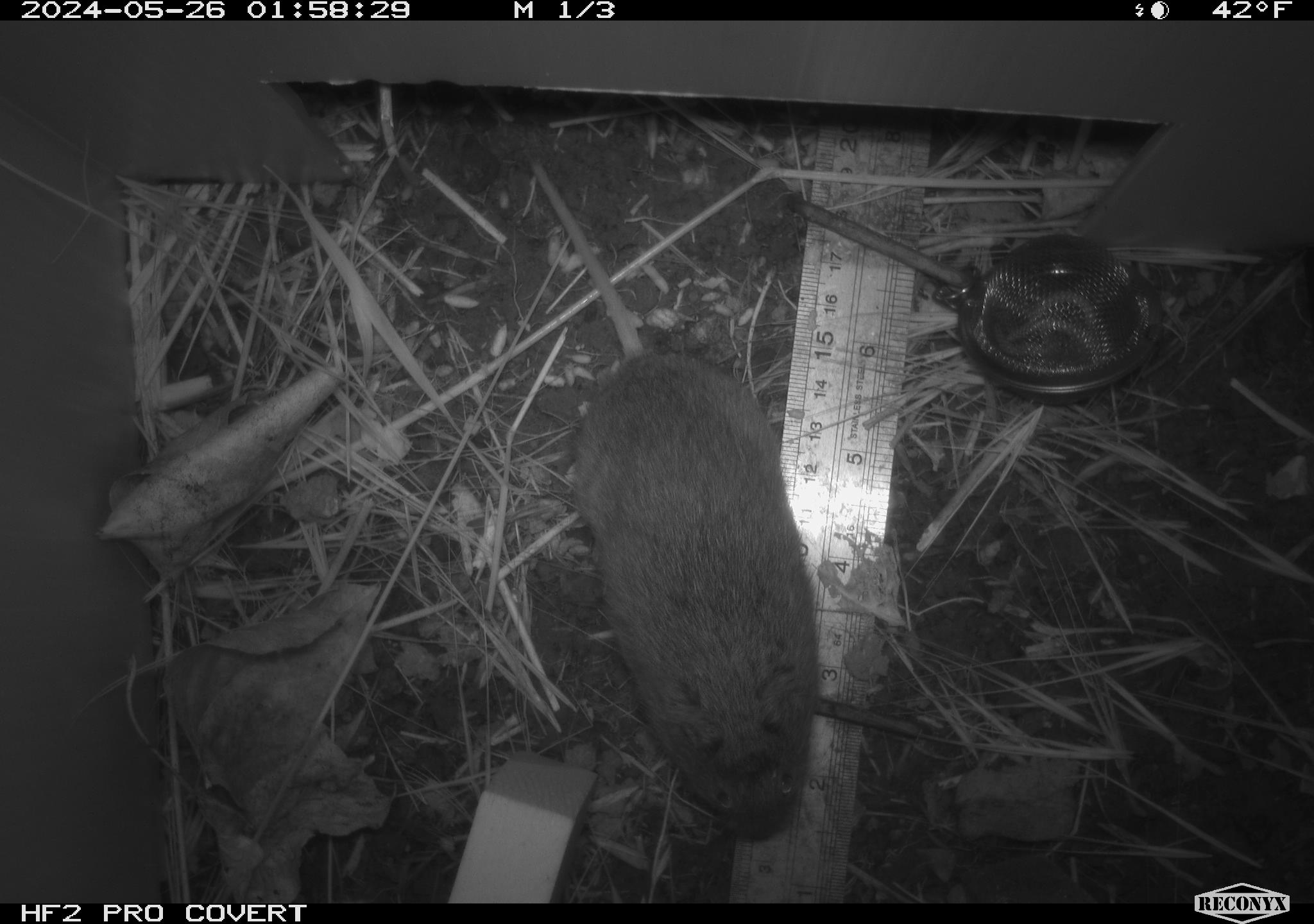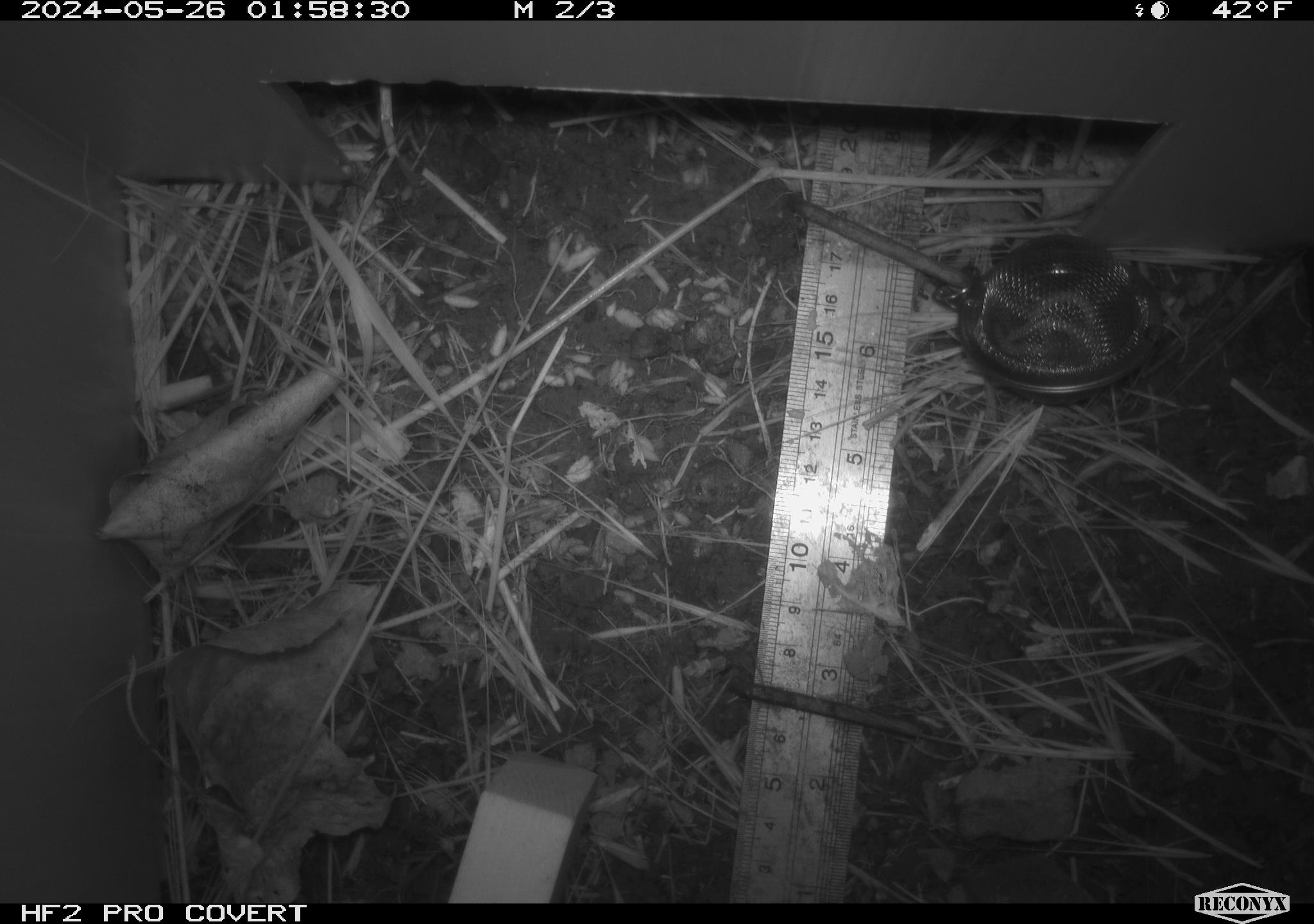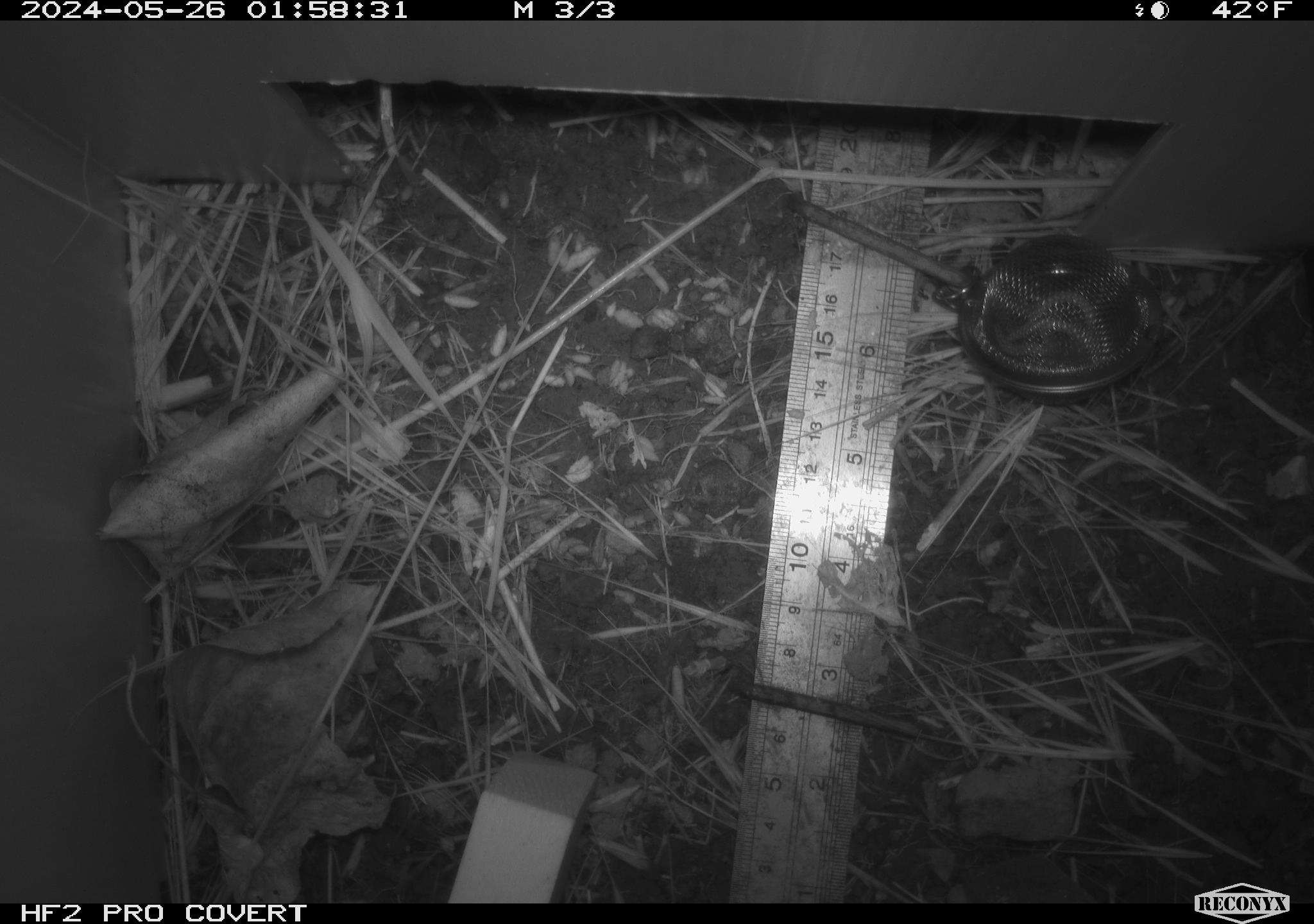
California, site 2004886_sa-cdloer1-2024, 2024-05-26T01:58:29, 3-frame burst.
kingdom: Animalia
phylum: Chordata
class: Mammalia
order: Rodentia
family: Cricetidae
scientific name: Arvicolinae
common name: voles, lemmings, and muskrats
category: arvicolinae subfamily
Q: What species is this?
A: Arvicolinae subfamily (voles, lemmings, and muskrats) (Arvicolinae).